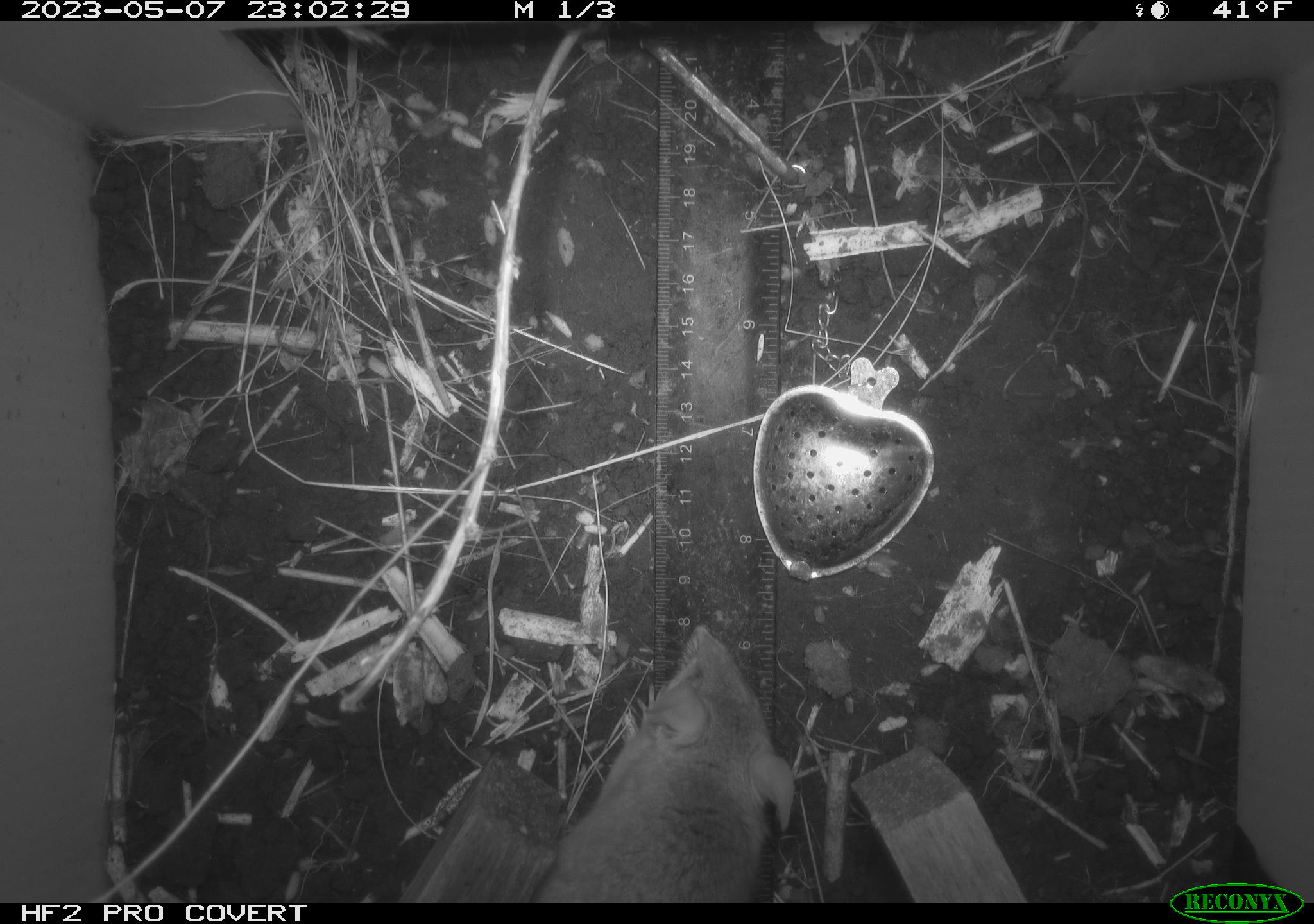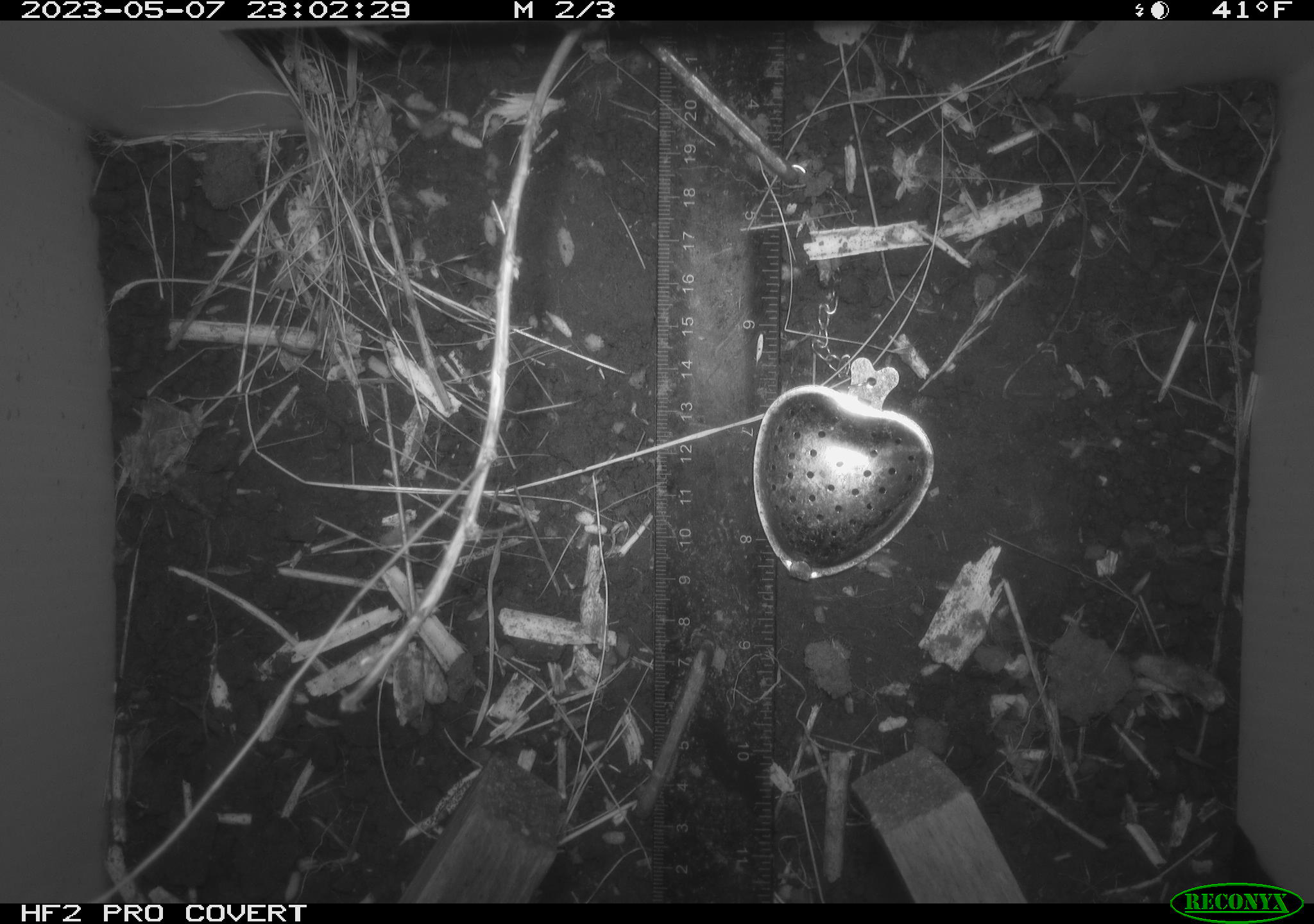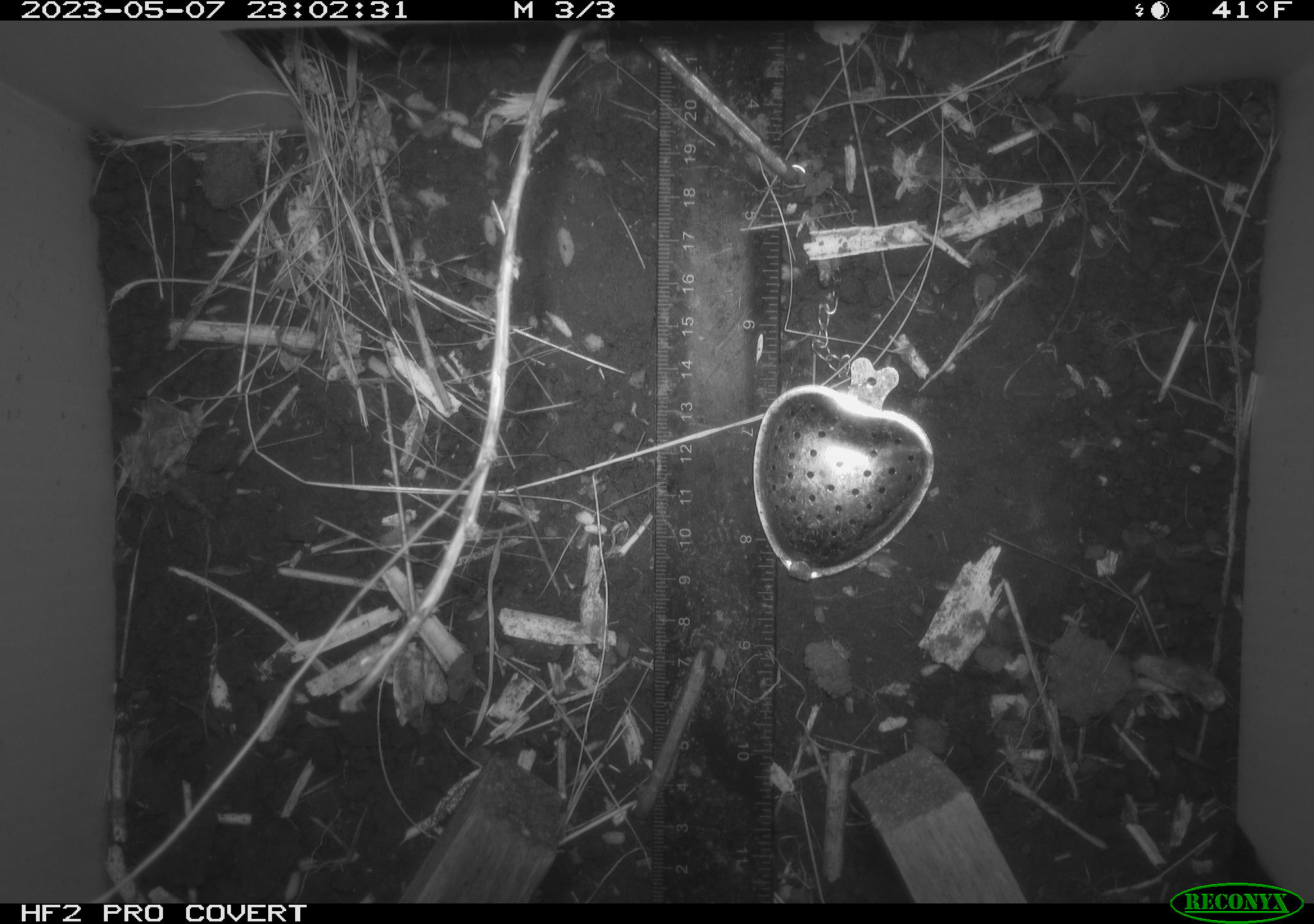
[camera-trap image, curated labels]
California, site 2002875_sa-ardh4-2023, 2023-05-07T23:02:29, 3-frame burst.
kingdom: Animalia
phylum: Chordata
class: Mammalia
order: Rodentia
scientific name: Rodentia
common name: mouse species